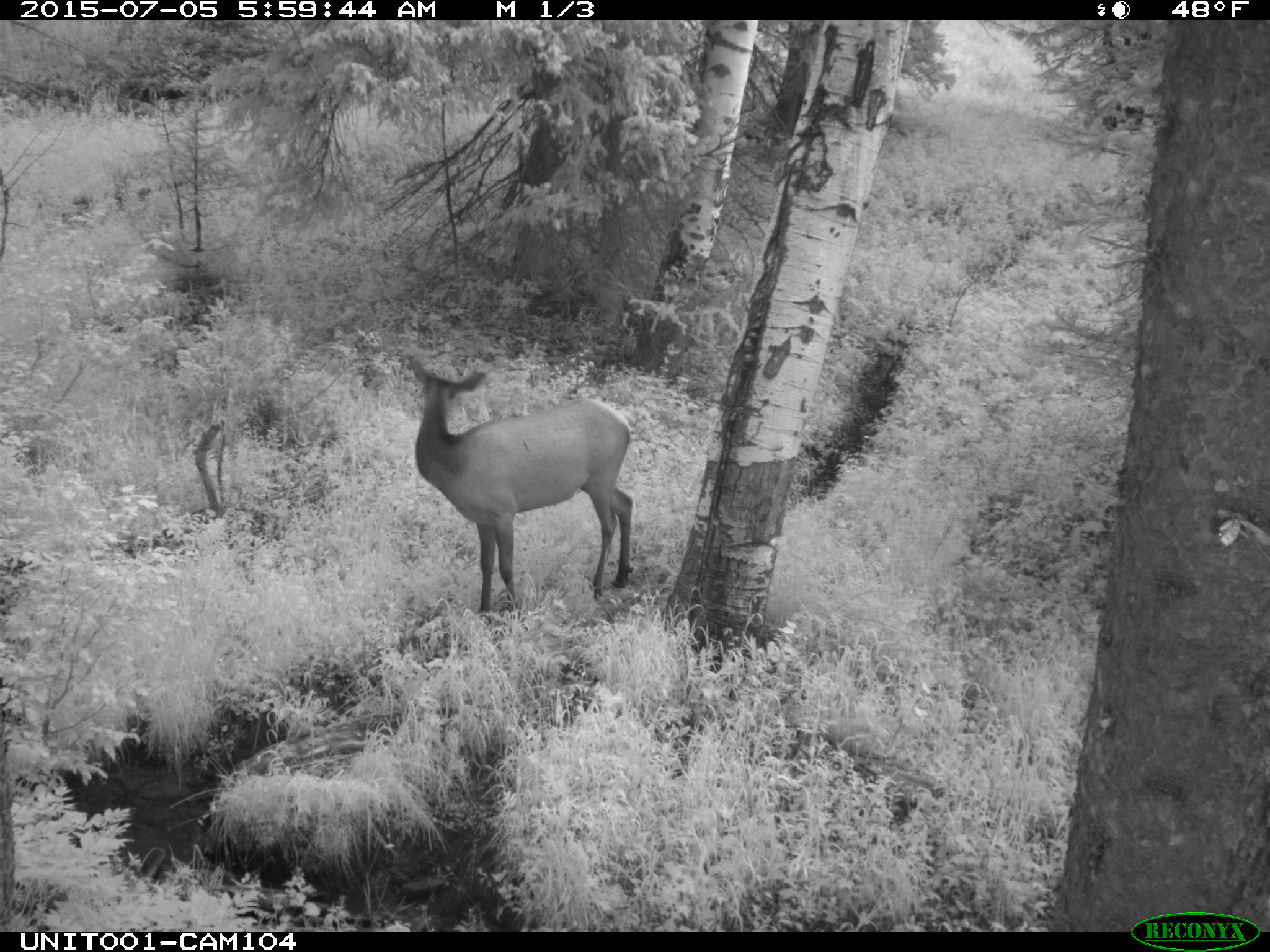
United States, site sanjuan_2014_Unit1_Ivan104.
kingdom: Animalia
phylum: Chordata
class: Mammalia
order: Artiodactyla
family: Cervidae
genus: Cervus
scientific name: Cervus elaphus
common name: red deer